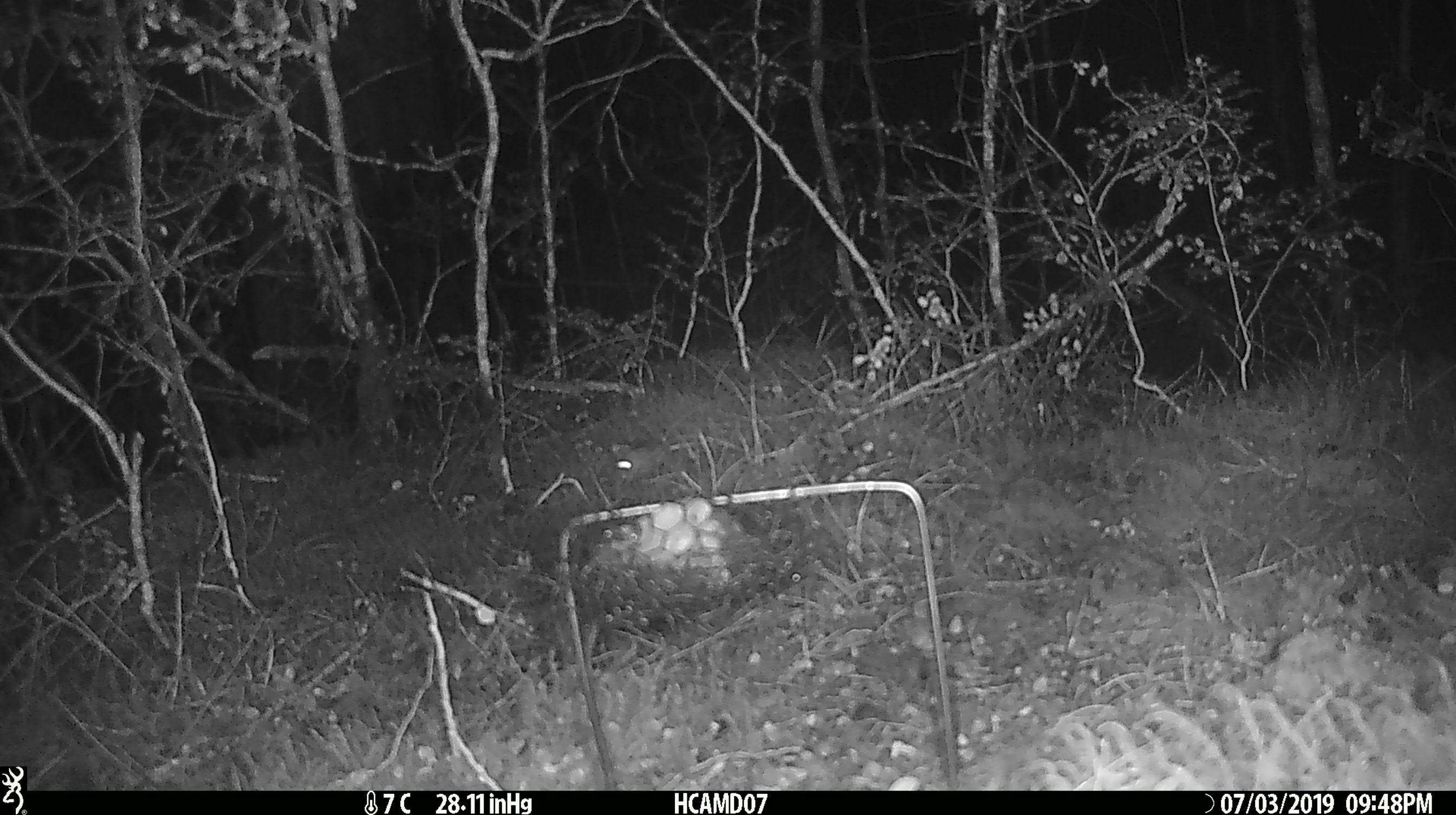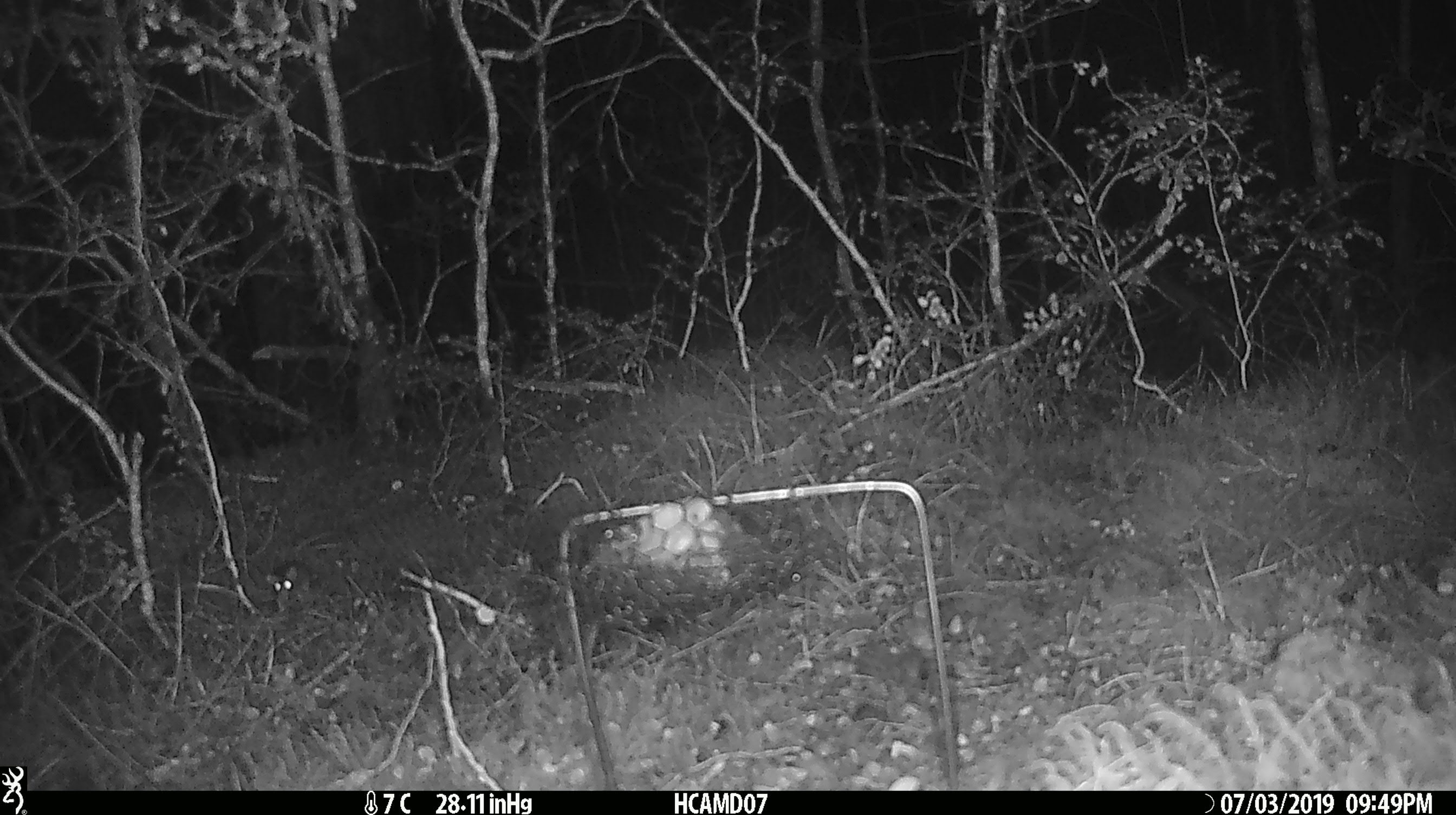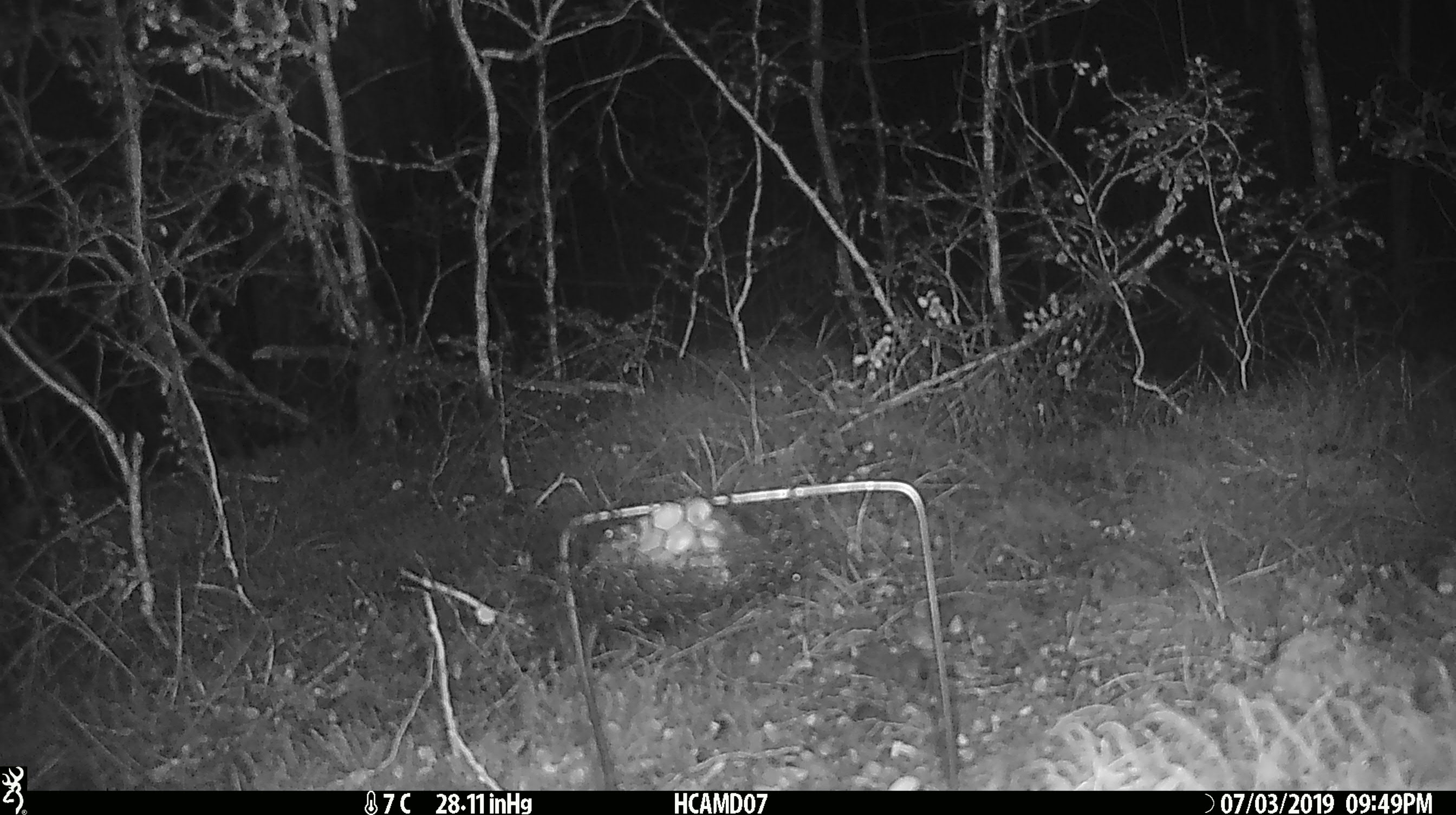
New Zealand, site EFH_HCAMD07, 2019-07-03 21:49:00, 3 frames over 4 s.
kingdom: Animalia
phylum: Chordata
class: Mammalia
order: Rodentia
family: Muridae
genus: Mus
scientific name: Mus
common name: mouse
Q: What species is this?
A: Mouse (Mus).